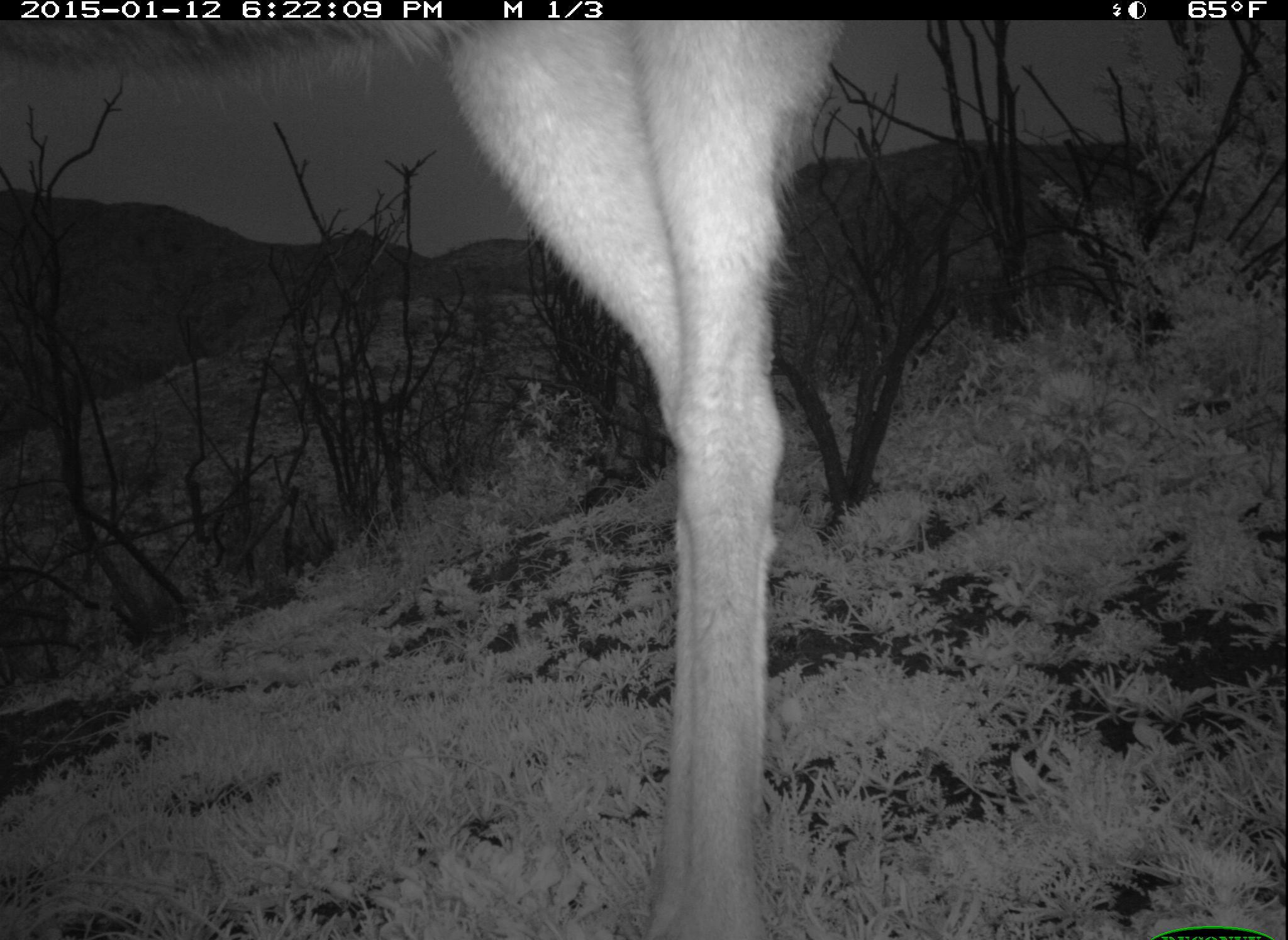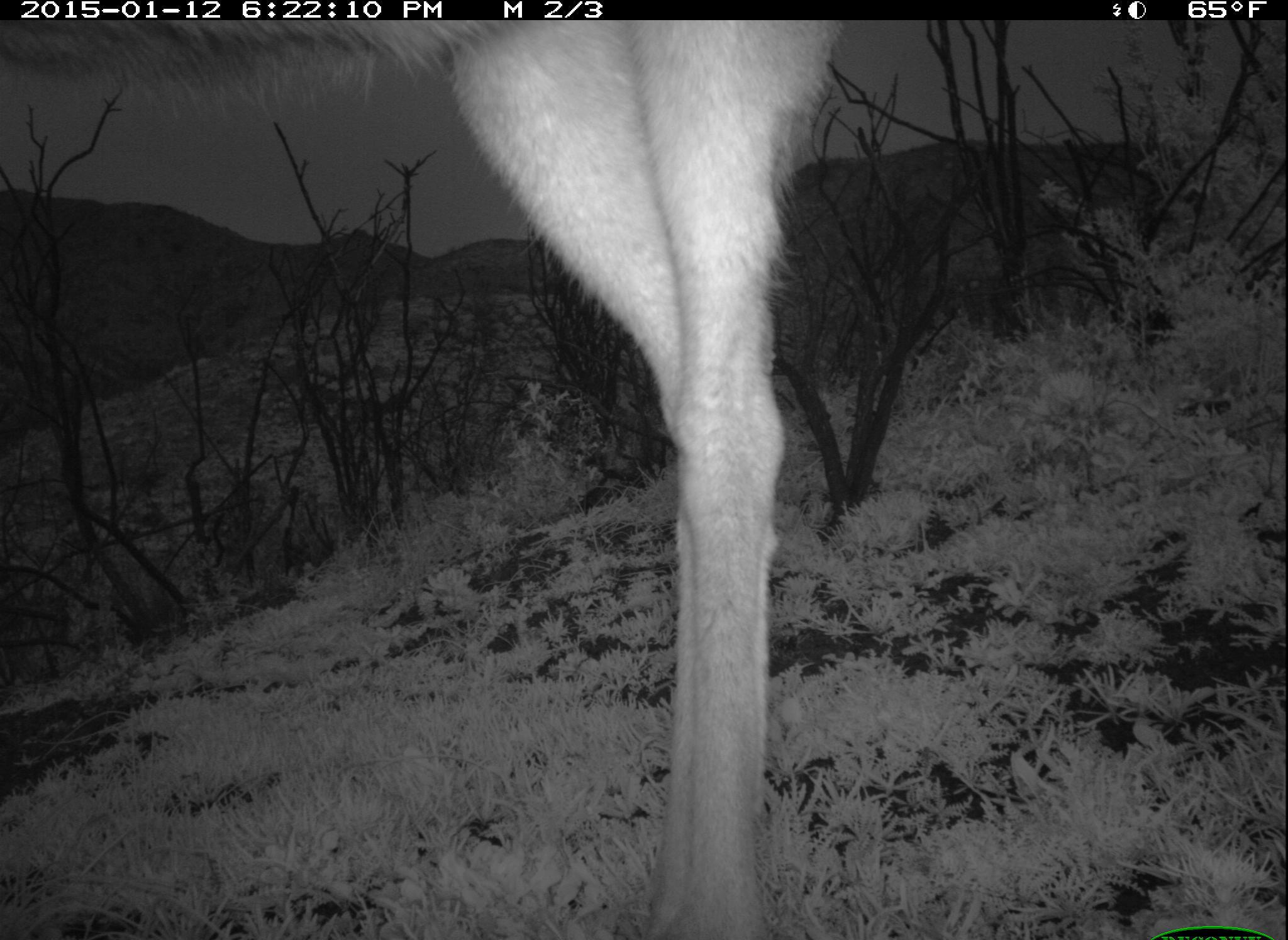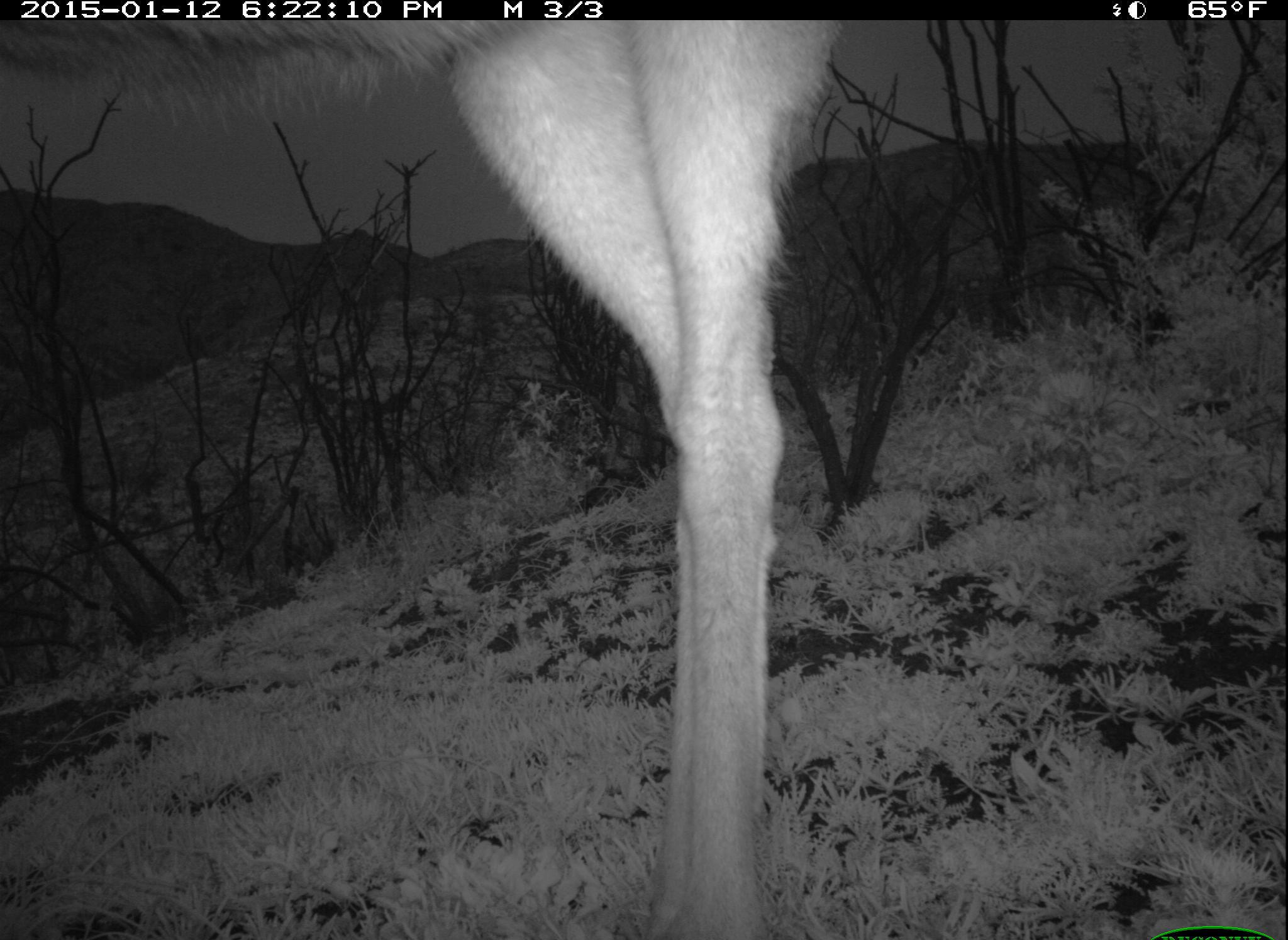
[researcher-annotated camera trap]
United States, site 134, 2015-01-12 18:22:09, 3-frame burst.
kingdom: Animalia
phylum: Chordata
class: Mammalia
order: Artiodactyla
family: Cervidae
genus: Odocoileus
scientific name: Odocoileus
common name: deer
Deer (Odocoileus).